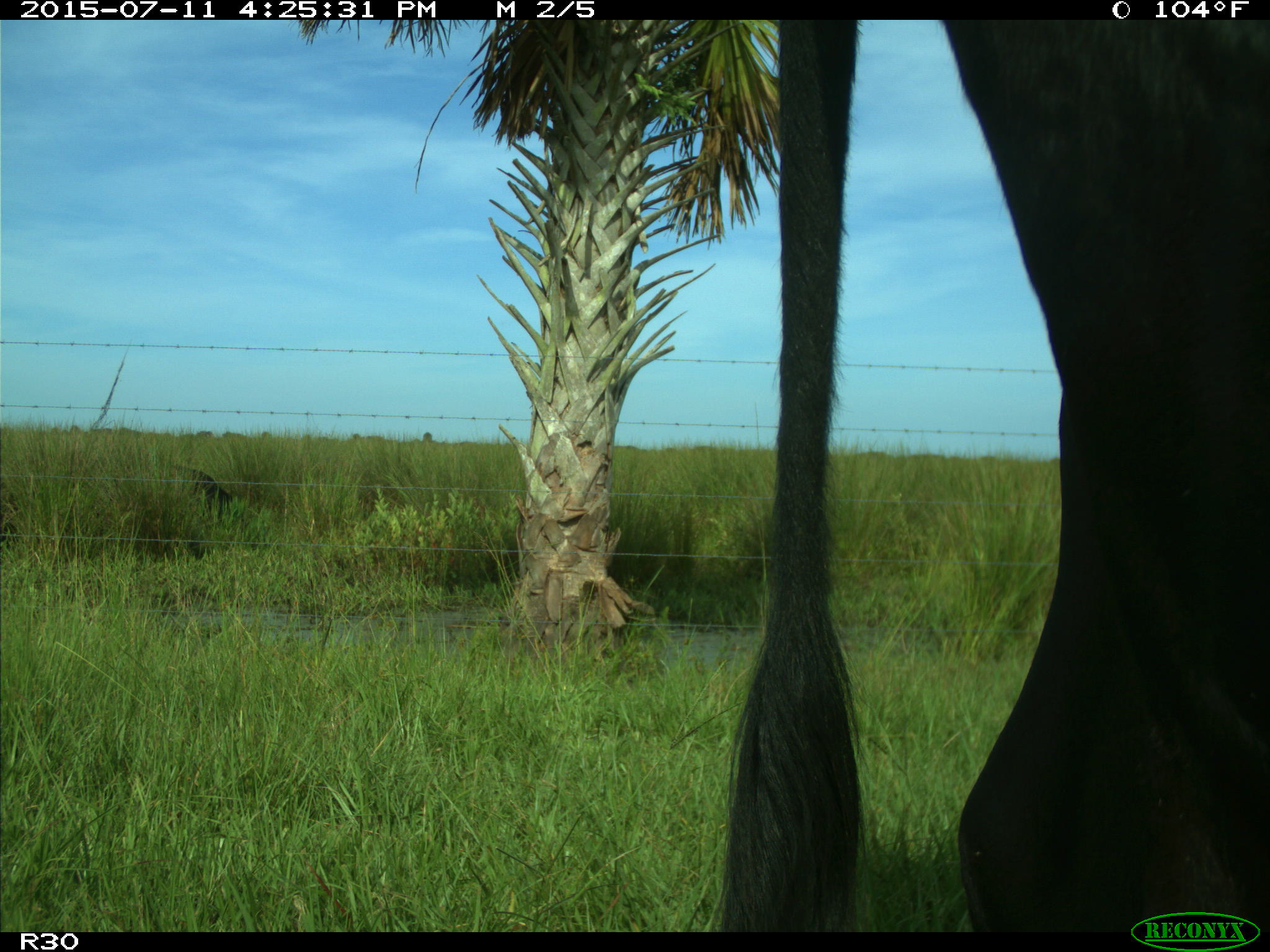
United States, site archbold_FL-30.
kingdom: Animalia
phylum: Chordata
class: Mammalia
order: Artiodactyla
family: Bovidae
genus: Bos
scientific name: Bos taurus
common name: domestic cow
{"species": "Bos taurus (domestic cow)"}